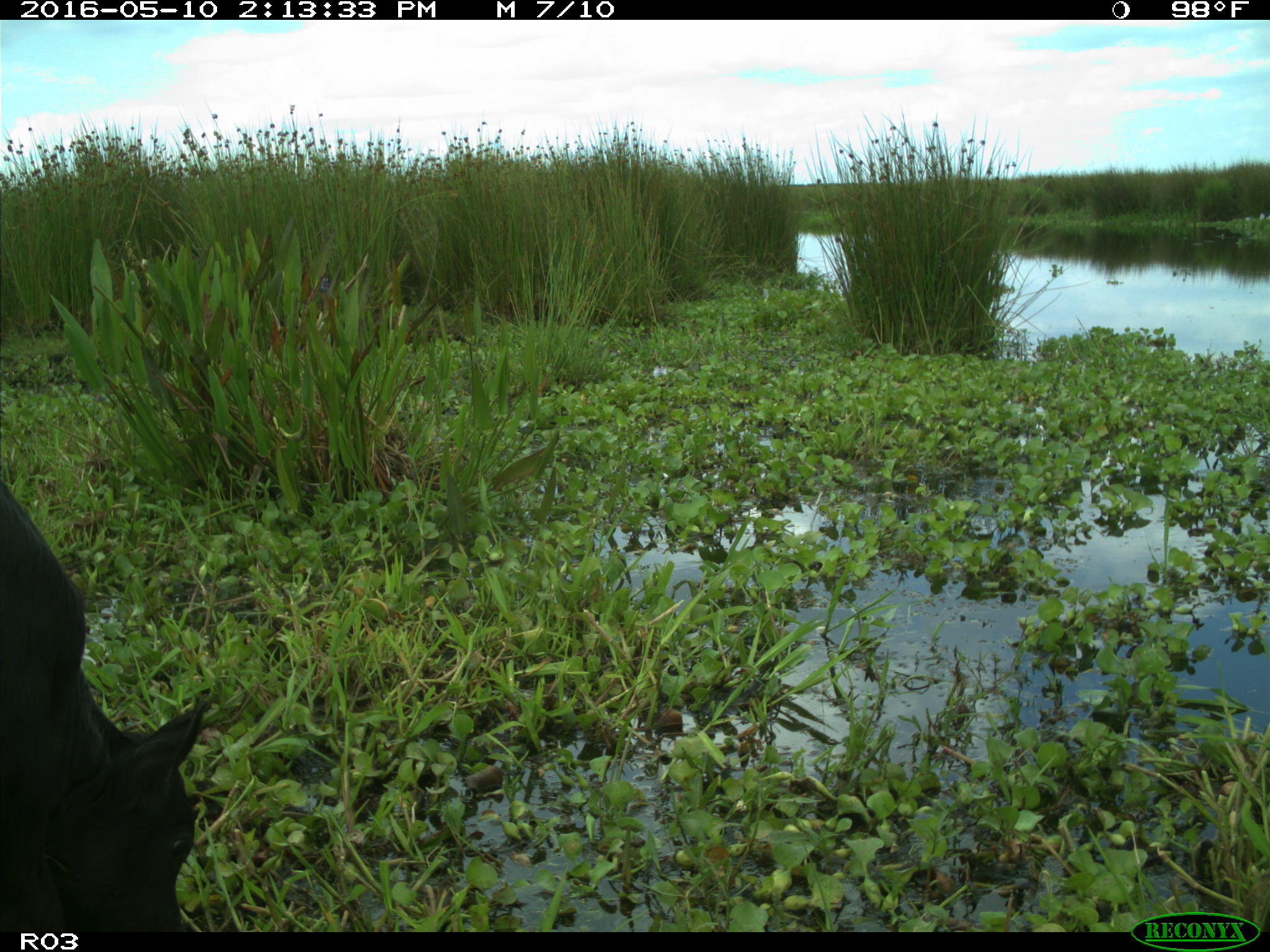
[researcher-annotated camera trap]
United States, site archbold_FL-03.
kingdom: Animalia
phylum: Chordata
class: Mammalia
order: Artiodactyla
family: Bovidae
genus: Bos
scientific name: Bos taurus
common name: domestic cow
Bos taurus (domestic cow).